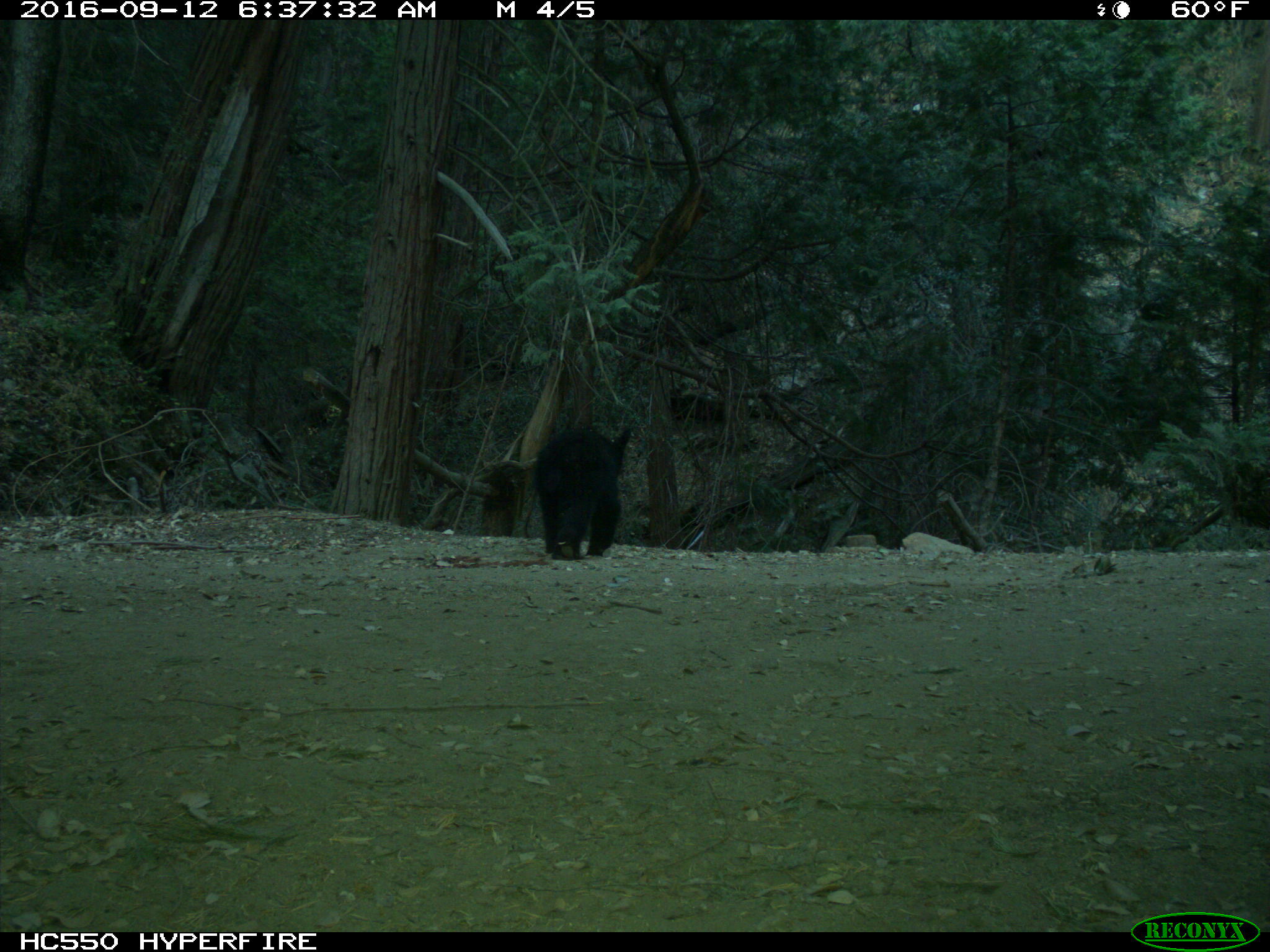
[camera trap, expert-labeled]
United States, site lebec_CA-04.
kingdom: Animalia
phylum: Chordata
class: Mammalia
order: Carnivora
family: Ursidae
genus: Ursus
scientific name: Ursus americanus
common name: american black bear